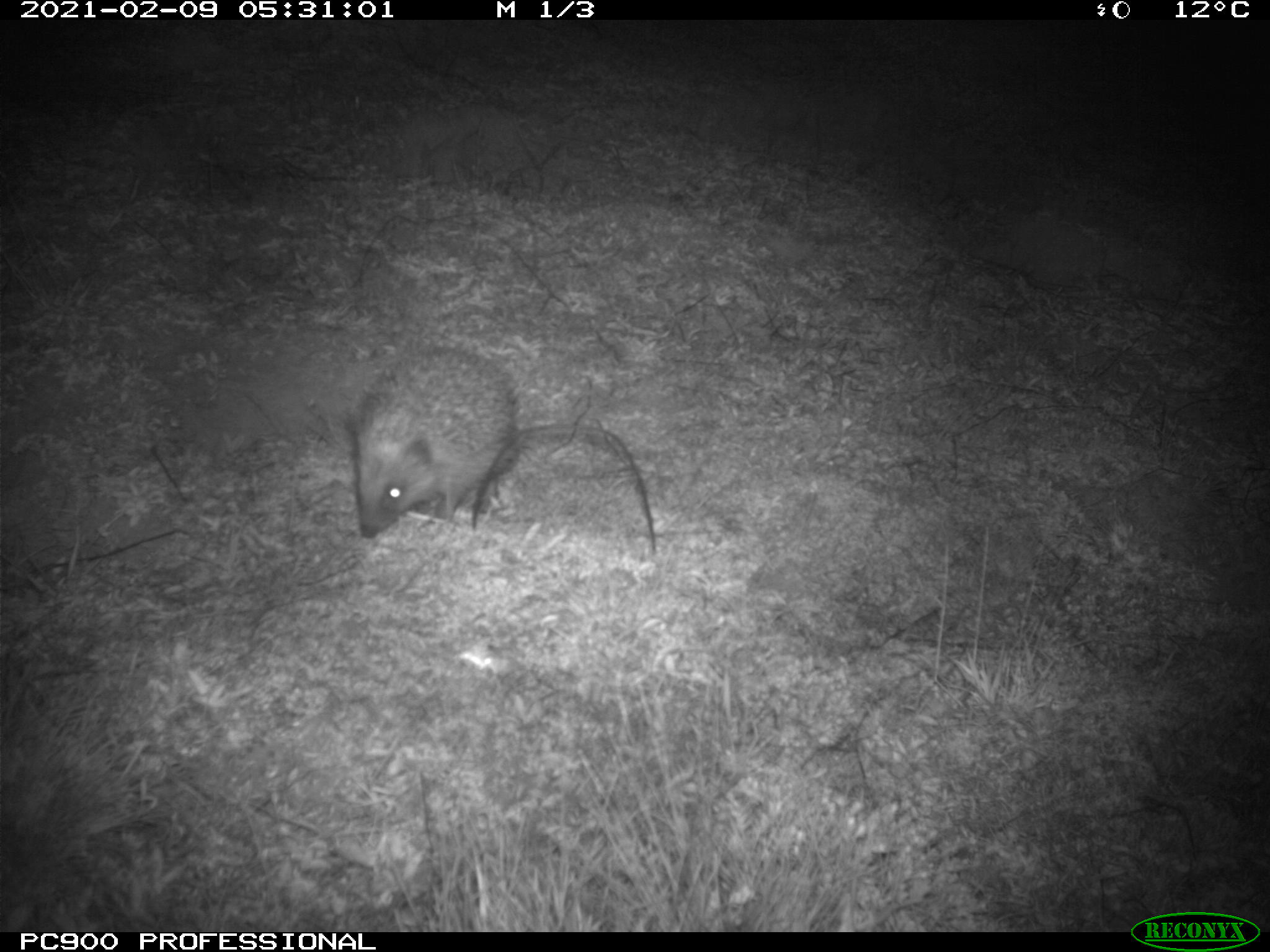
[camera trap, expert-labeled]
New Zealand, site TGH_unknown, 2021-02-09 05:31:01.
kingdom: Animalia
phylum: Chordata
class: Mammalia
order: Eulipotyphla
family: Erinaceidae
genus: Erinaceus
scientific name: Erinaceus europaeus europaeus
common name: european hedgehog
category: hedgehog